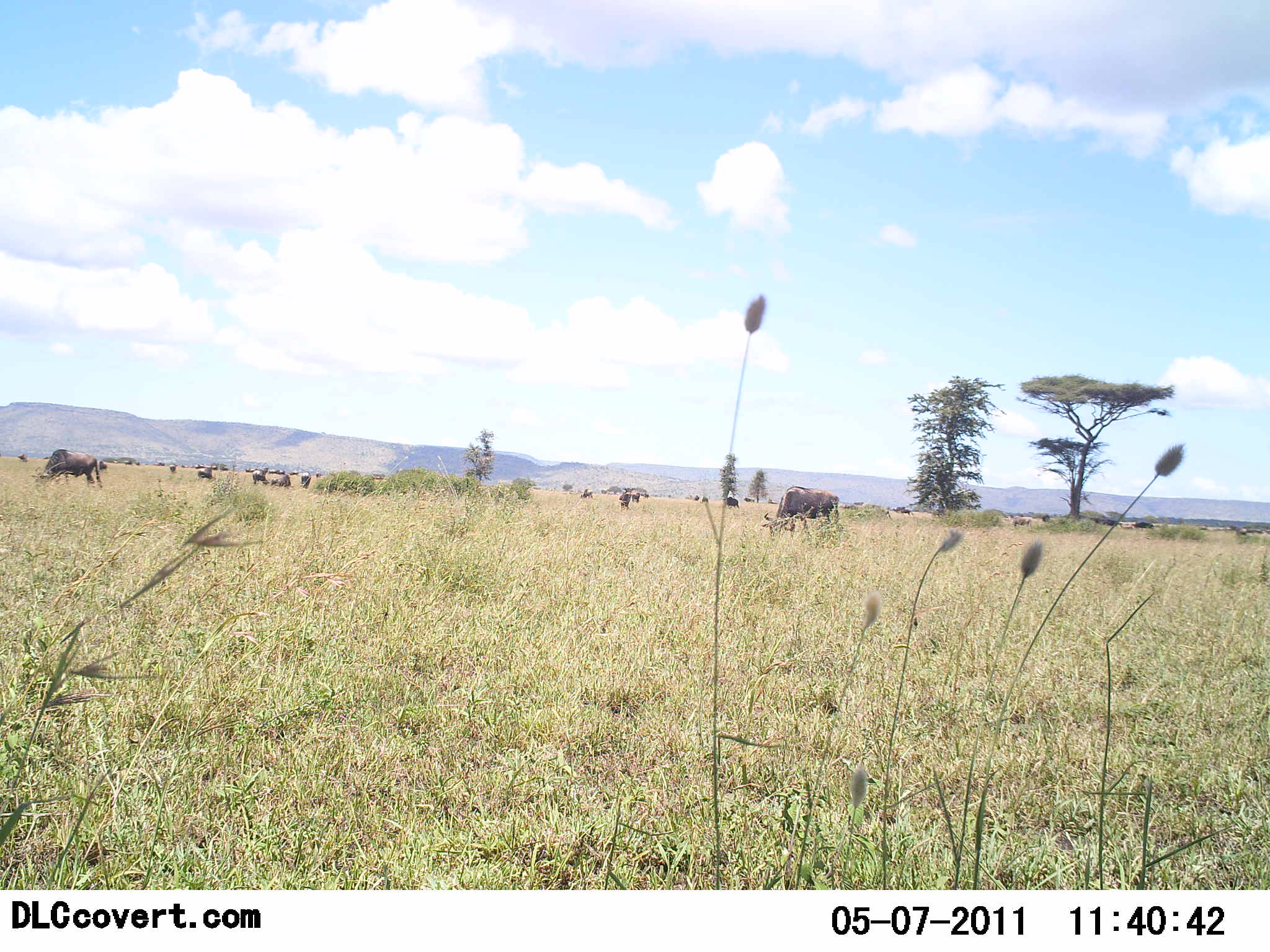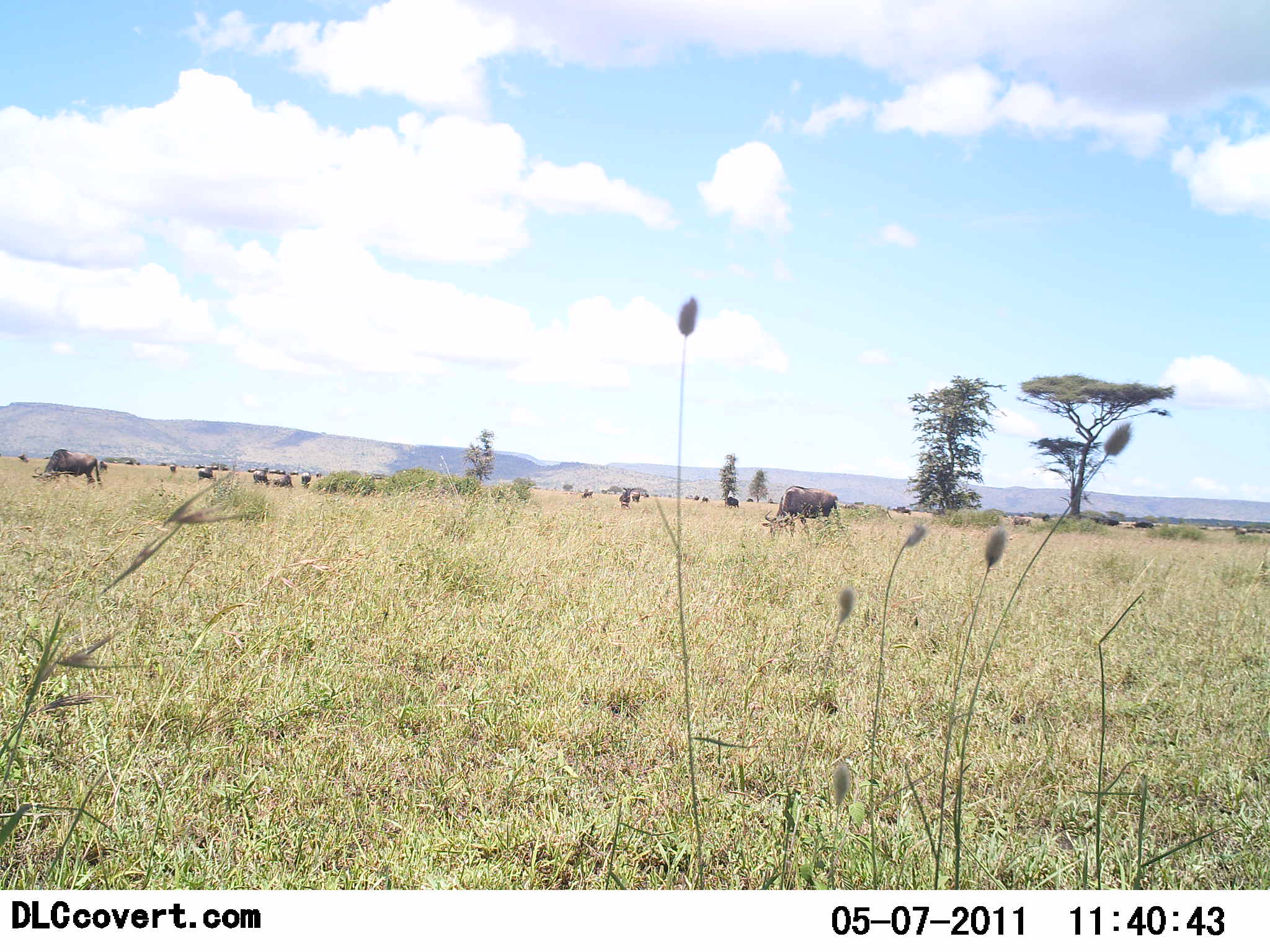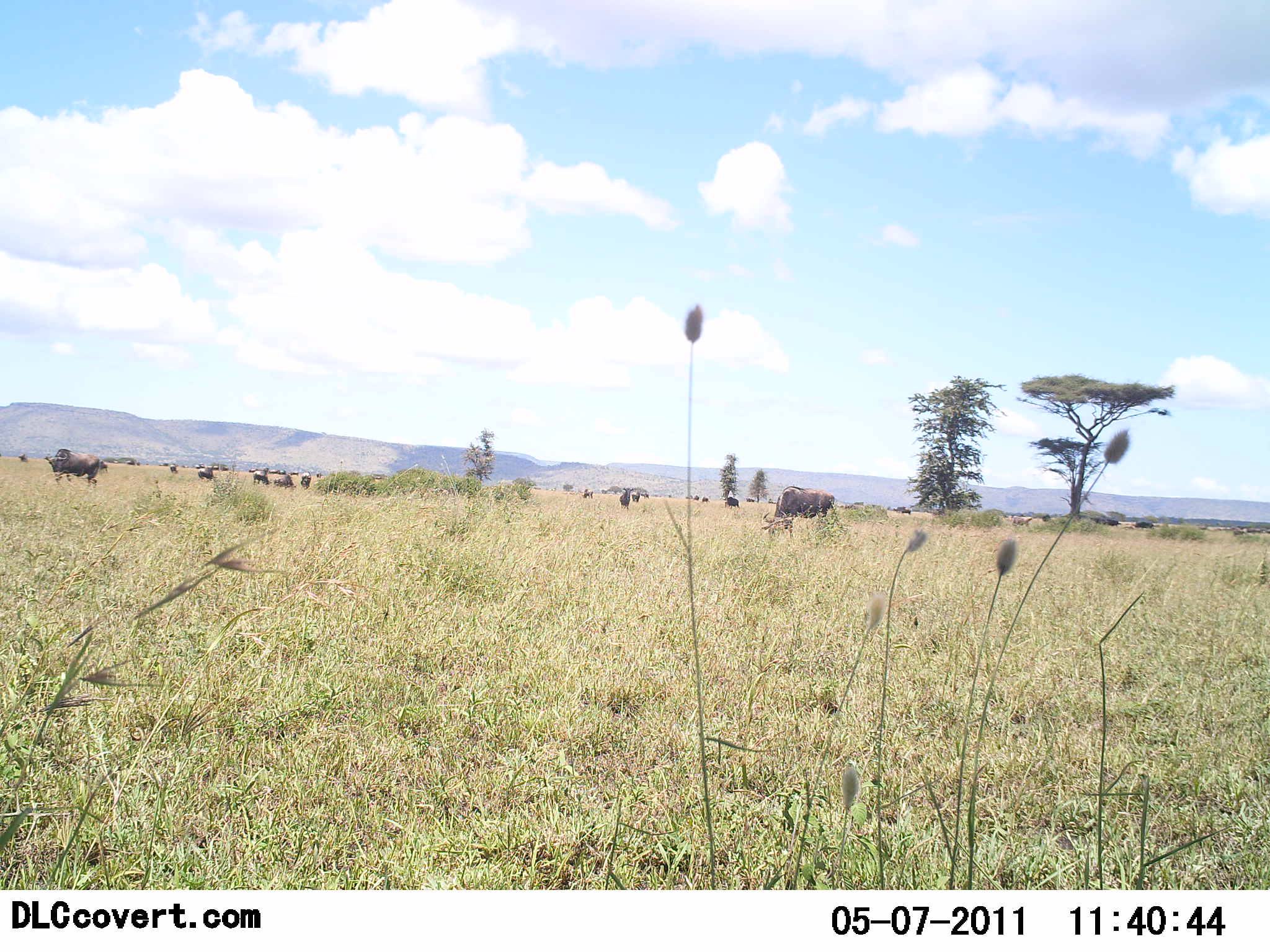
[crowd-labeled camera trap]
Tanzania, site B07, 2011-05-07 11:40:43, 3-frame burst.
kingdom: Animalia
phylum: Chordata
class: Mammalia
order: Artiodactyla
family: Bovidae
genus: Connochaetes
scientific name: Connochaetes taurinus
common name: blue wildebeest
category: wildebeest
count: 11-50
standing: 69%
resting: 8%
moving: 23%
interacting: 8%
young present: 0%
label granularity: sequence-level